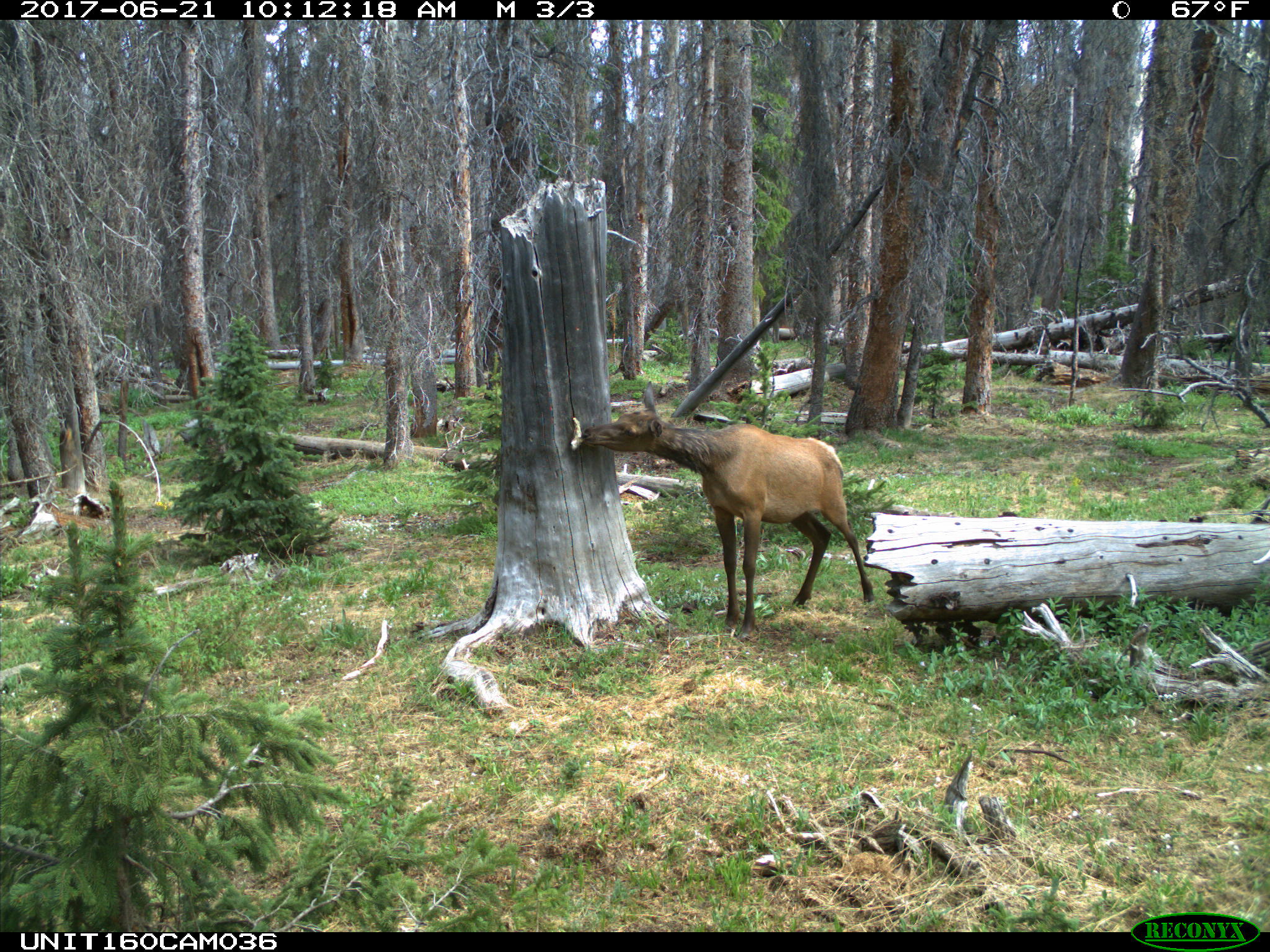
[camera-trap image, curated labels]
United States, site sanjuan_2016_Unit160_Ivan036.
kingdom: Animalia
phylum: Chordata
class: Mammalia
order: Artiodactyla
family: Cervidae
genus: Cervus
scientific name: Cervus elaphus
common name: red deer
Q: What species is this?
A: Cervus elaphus (red deer).